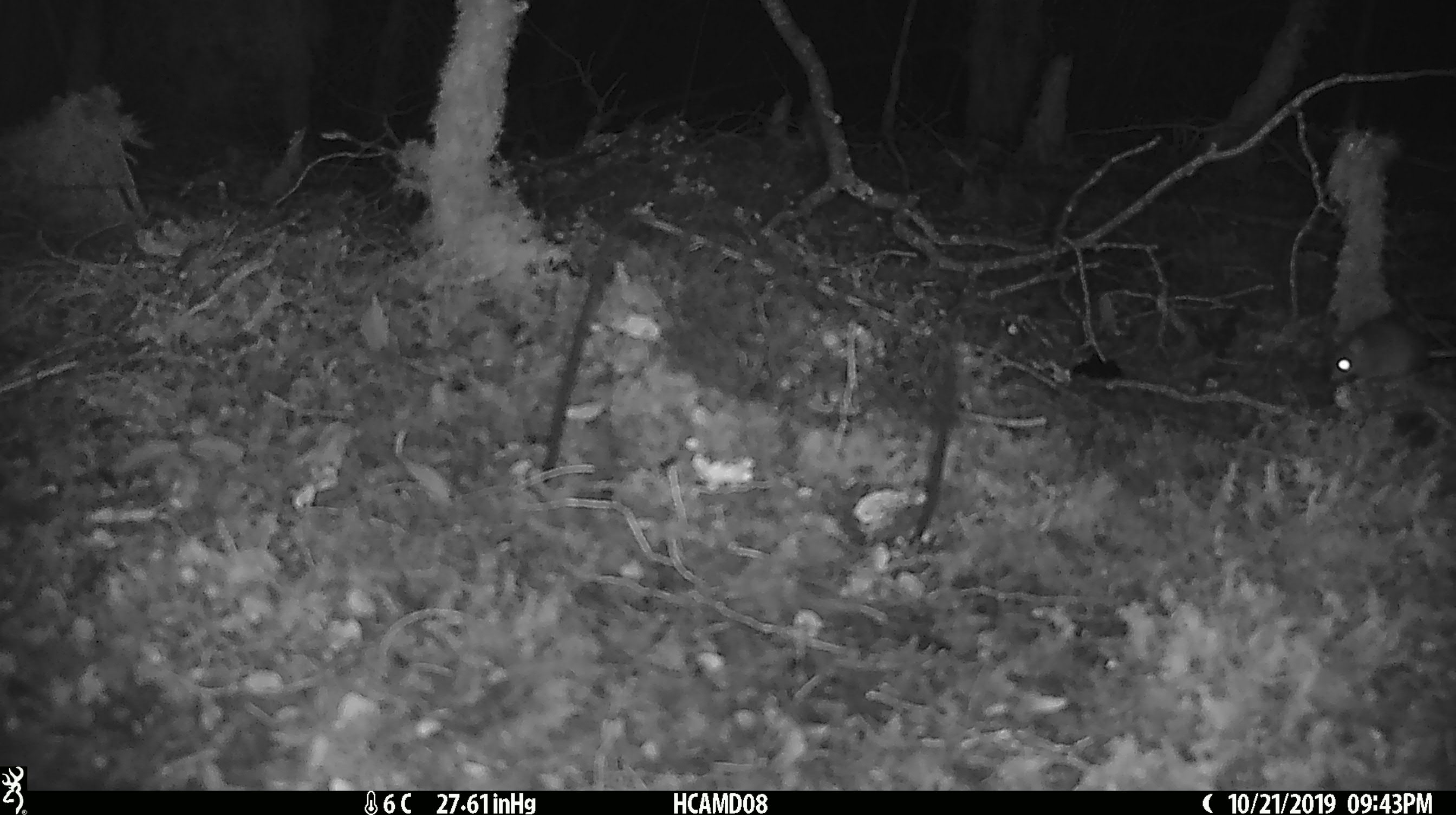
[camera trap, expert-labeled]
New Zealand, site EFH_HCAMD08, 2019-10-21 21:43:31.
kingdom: Animalia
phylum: Chordata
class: Mammalia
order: Rodentia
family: Muridae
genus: Mus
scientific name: Mus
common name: mouse